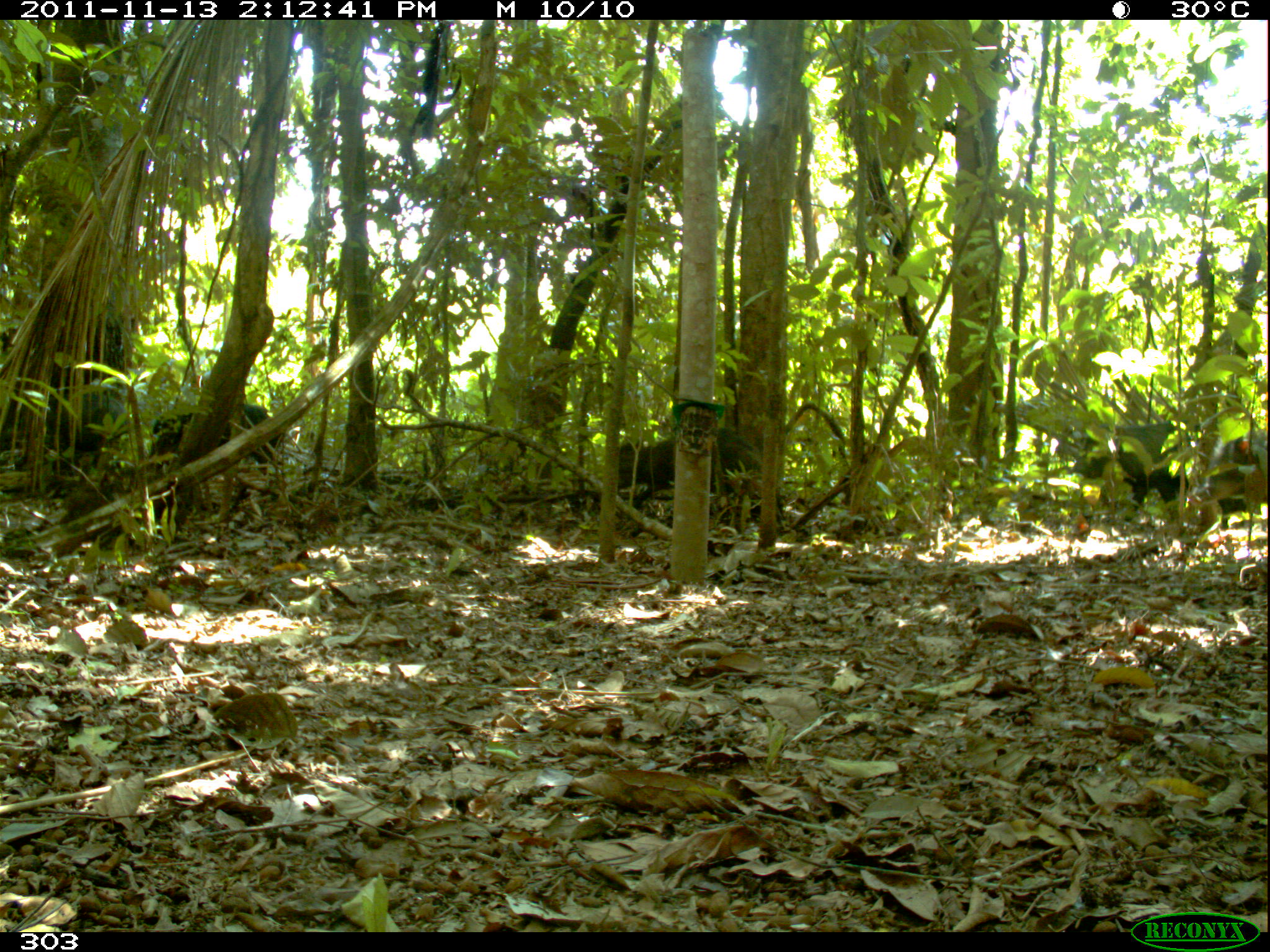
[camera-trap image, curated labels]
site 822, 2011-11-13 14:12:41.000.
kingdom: Animalia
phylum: Chordata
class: Mammalia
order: Artiodactyla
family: Tayassuidae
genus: Tayassu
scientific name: Tayassu pecari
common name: white-lipped peccary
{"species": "Tayassu pecari (white-lipped peccary)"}